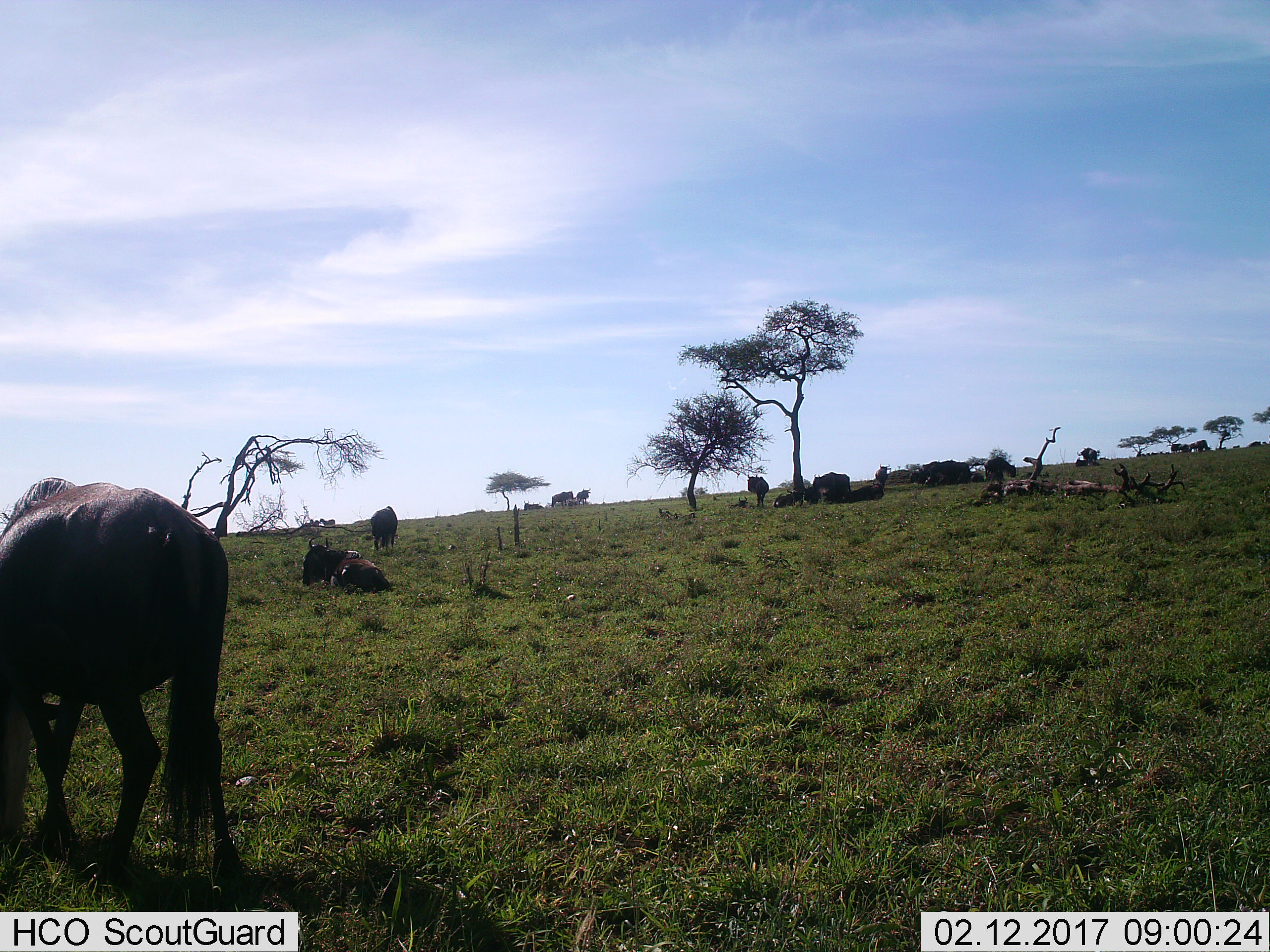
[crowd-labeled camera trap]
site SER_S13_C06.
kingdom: Animalia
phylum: Chordata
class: Mammalia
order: Artiodactyla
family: Bovidae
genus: Connochaetes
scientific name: Connochaetes taurinus taurinus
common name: blue wildebeest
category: wildebeestblue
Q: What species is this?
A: Wildebeestblue (blue wildebeest) (Connochaetes taurinus taurinus).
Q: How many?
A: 11-50.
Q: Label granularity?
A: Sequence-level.